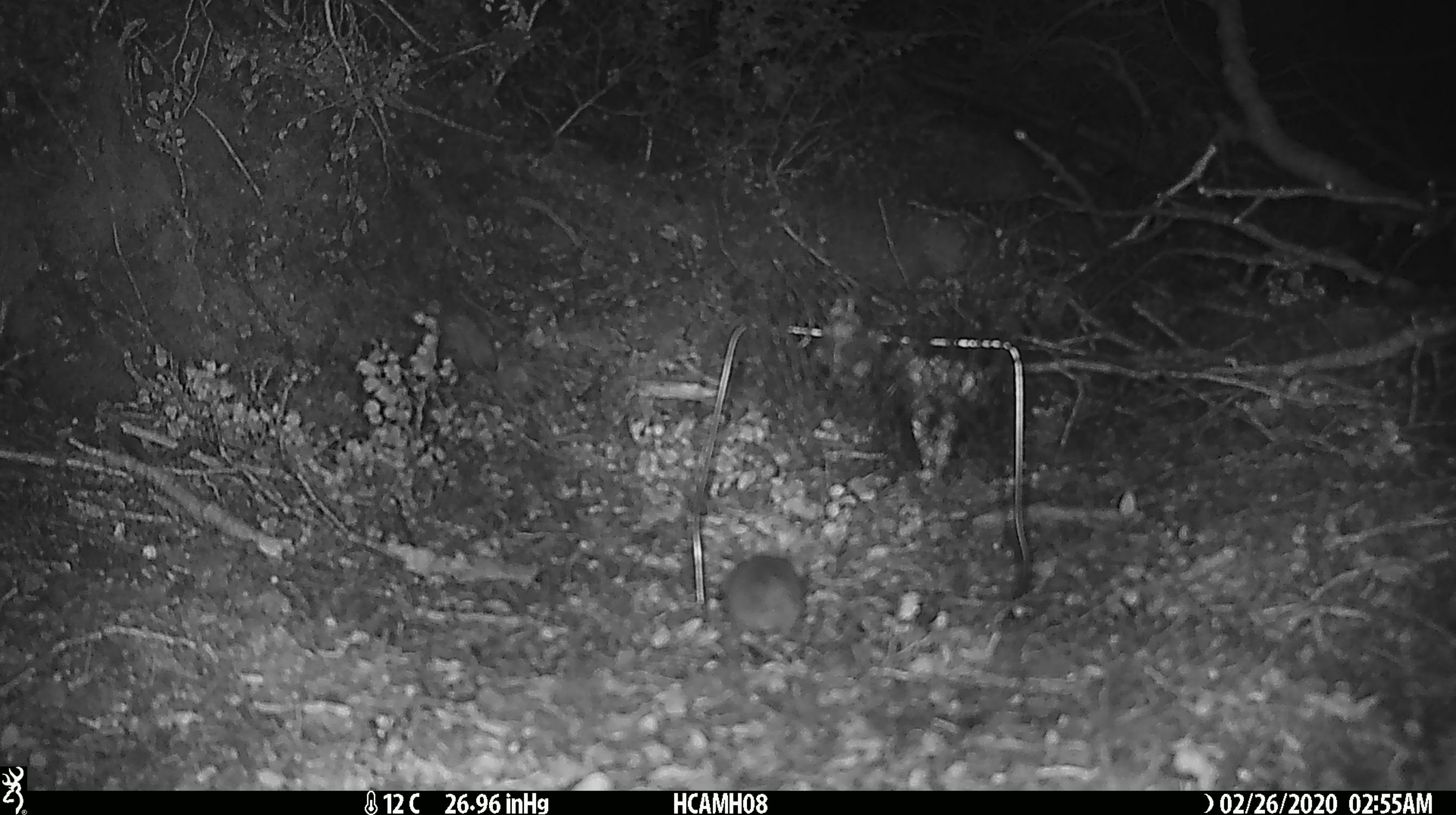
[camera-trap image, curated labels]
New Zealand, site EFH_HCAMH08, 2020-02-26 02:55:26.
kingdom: Animalia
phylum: Chordata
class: Mammalia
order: Rodentia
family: Muridae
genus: Mus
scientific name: Mus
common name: mouse